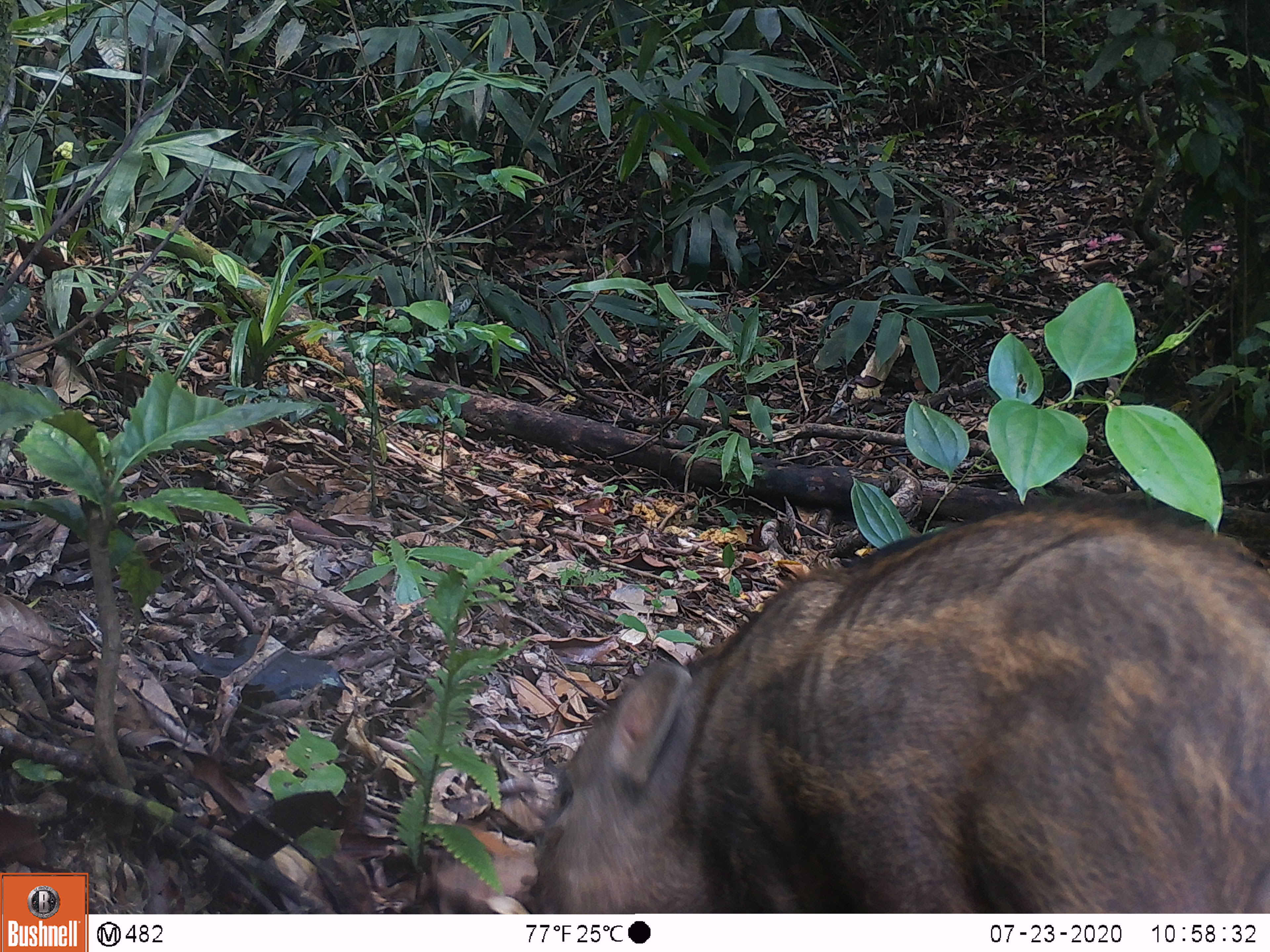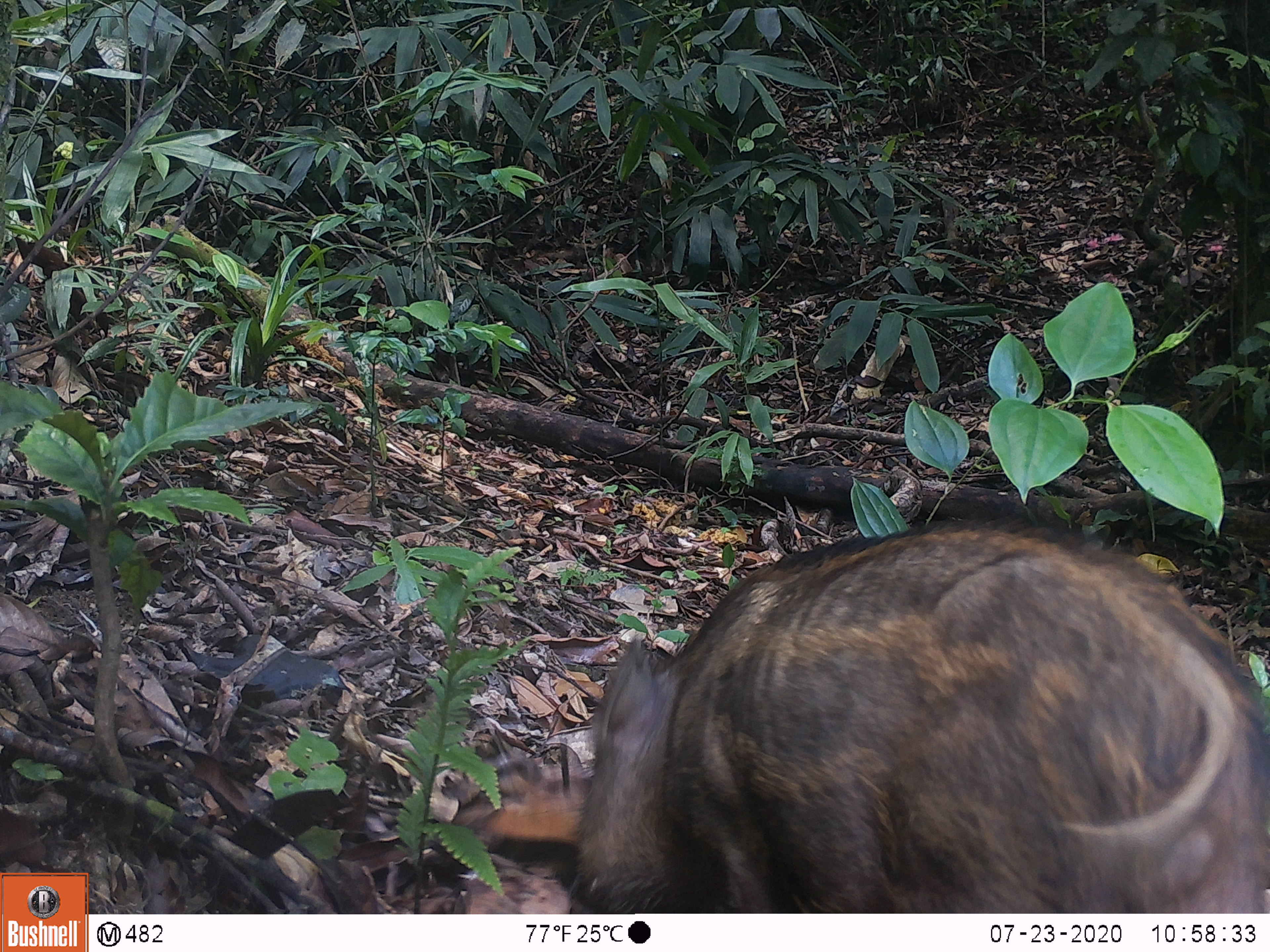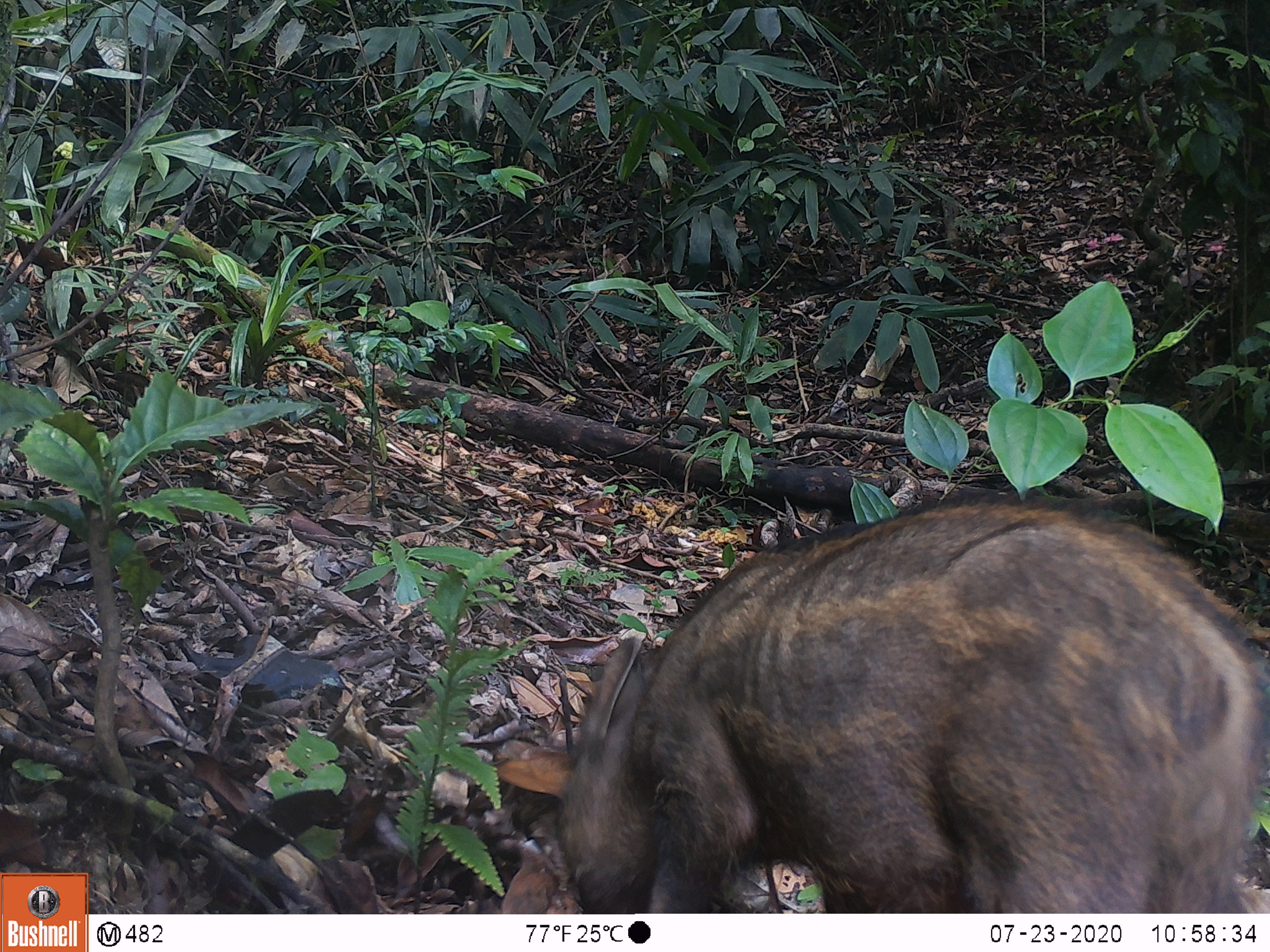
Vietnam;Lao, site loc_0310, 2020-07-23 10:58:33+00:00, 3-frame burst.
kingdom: Animalia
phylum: Chordata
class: Mammalia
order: Artiodactyla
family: Suidae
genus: Sus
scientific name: Sus scrofa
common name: eurasian wild pig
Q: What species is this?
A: Eurasian wild pig (Sus scrofa).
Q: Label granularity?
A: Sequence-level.